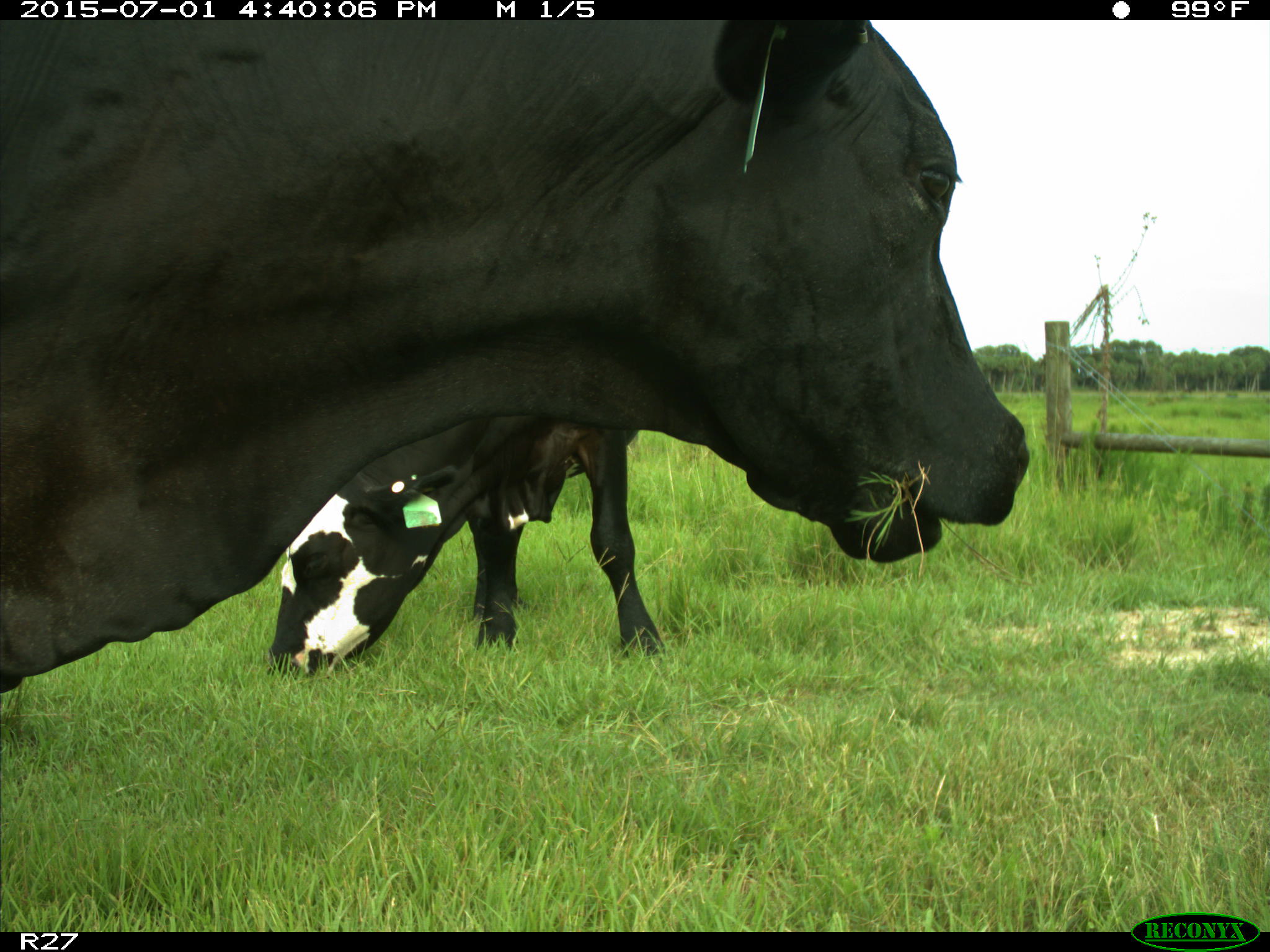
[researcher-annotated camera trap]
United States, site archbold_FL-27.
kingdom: Animalia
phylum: Chordata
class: Mammalia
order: Artiodactyla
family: Bovidae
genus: Bos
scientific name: Bos taurus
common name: domestic cow